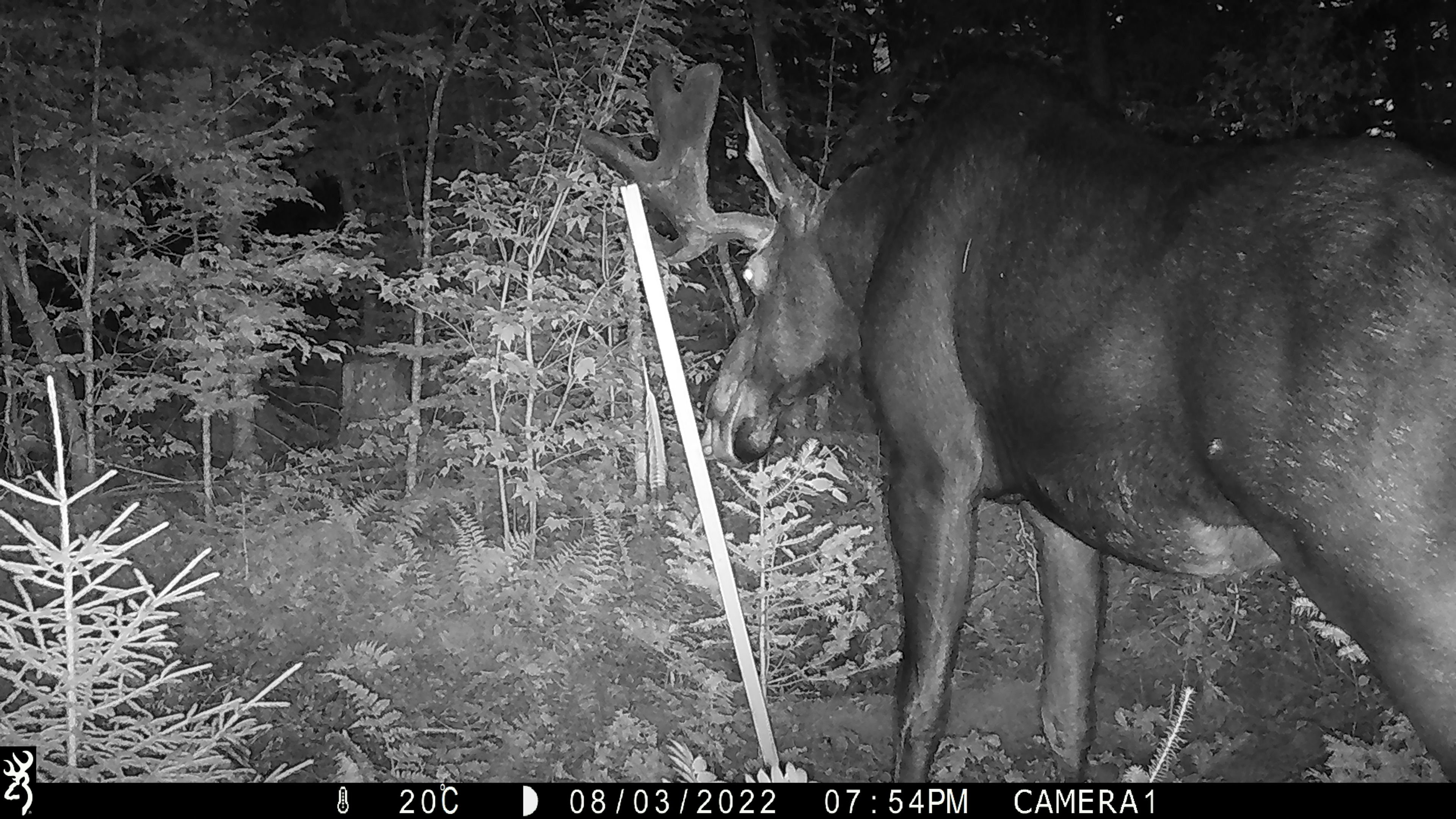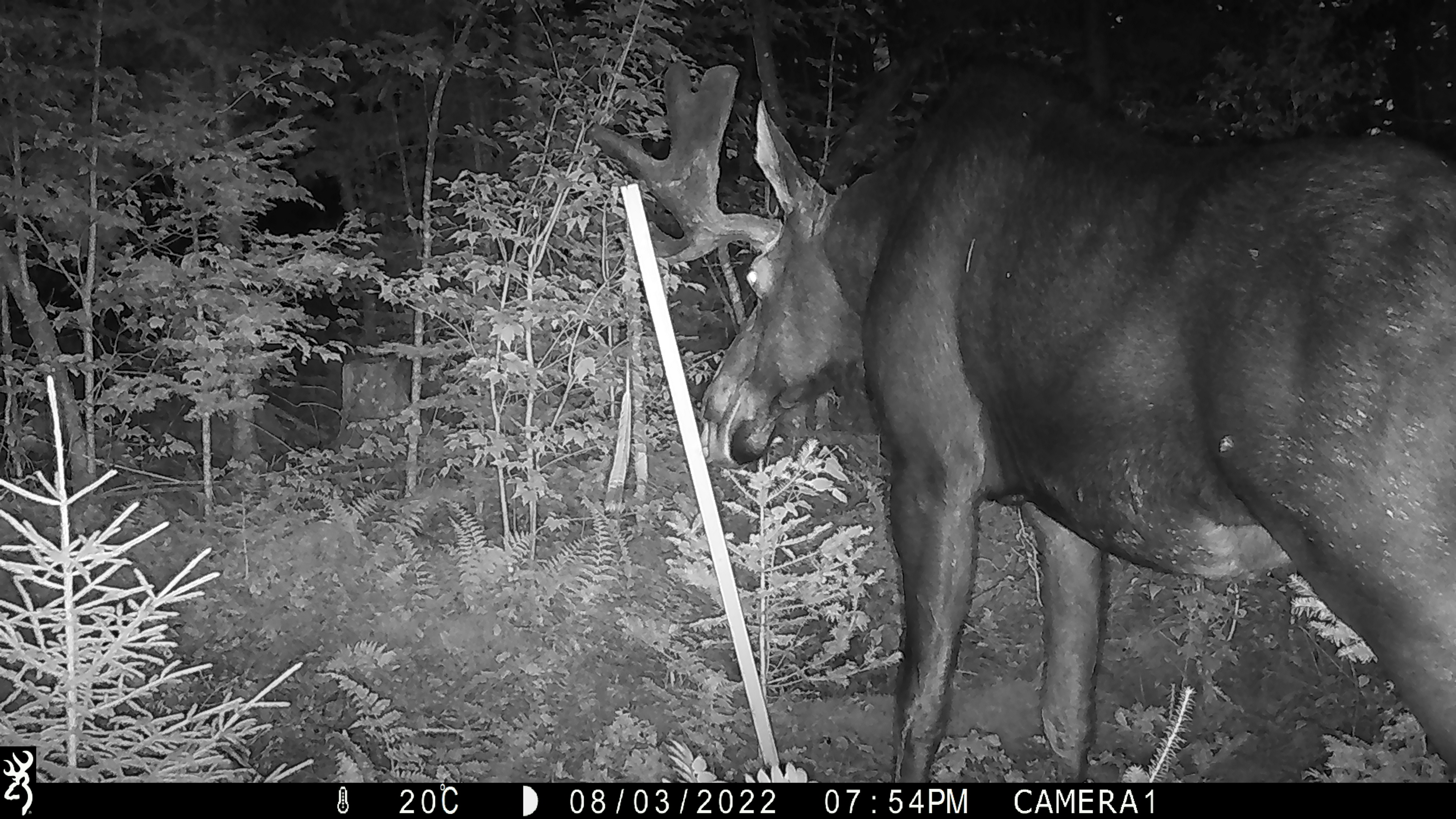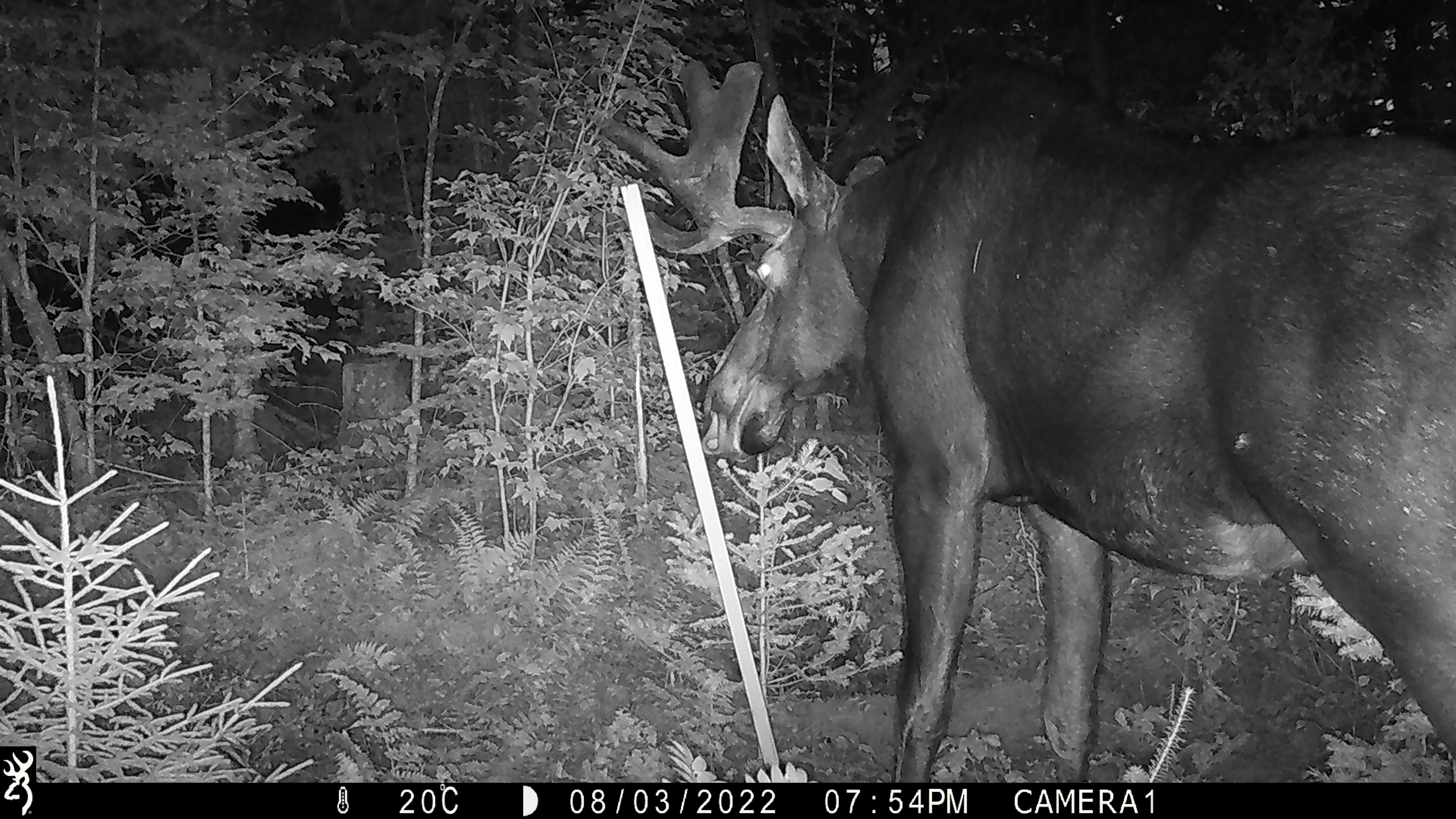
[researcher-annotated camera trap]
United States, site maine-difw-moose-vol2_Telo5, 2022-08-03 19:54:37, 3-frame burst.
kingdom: Animalia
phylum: Chordata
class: Mammalia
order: Artiodactyla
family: Cervidae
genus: Alces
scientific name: Alces alces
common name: moose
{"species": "moose (Alces alces)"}